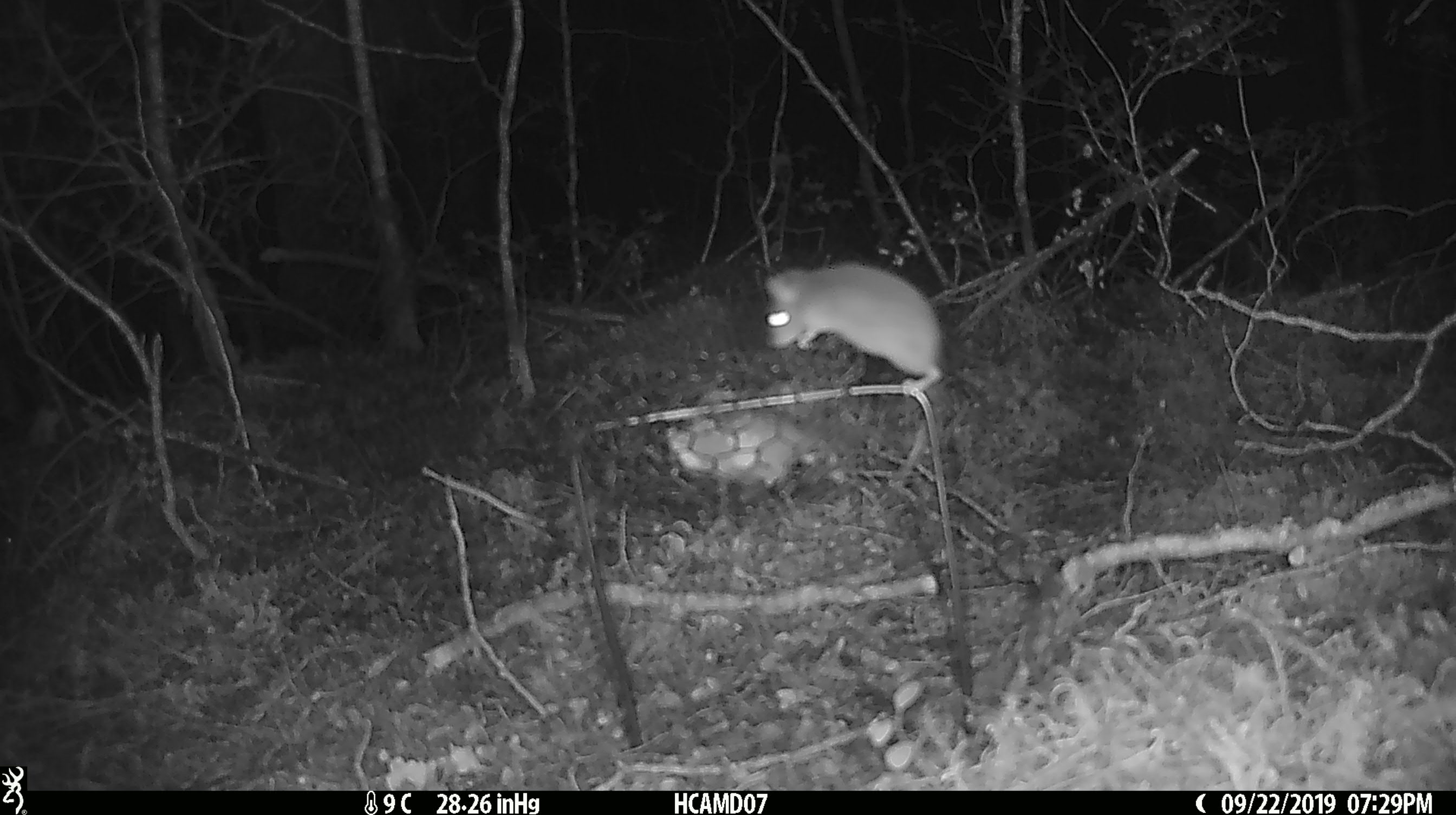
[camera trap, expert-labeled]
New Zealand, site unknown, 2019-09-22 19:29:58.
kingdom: Animalia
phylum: Chordata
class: Mammalia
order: Rodentia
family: Muridae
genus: Mus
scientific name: Mus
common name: mouse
Mouse (Mus).